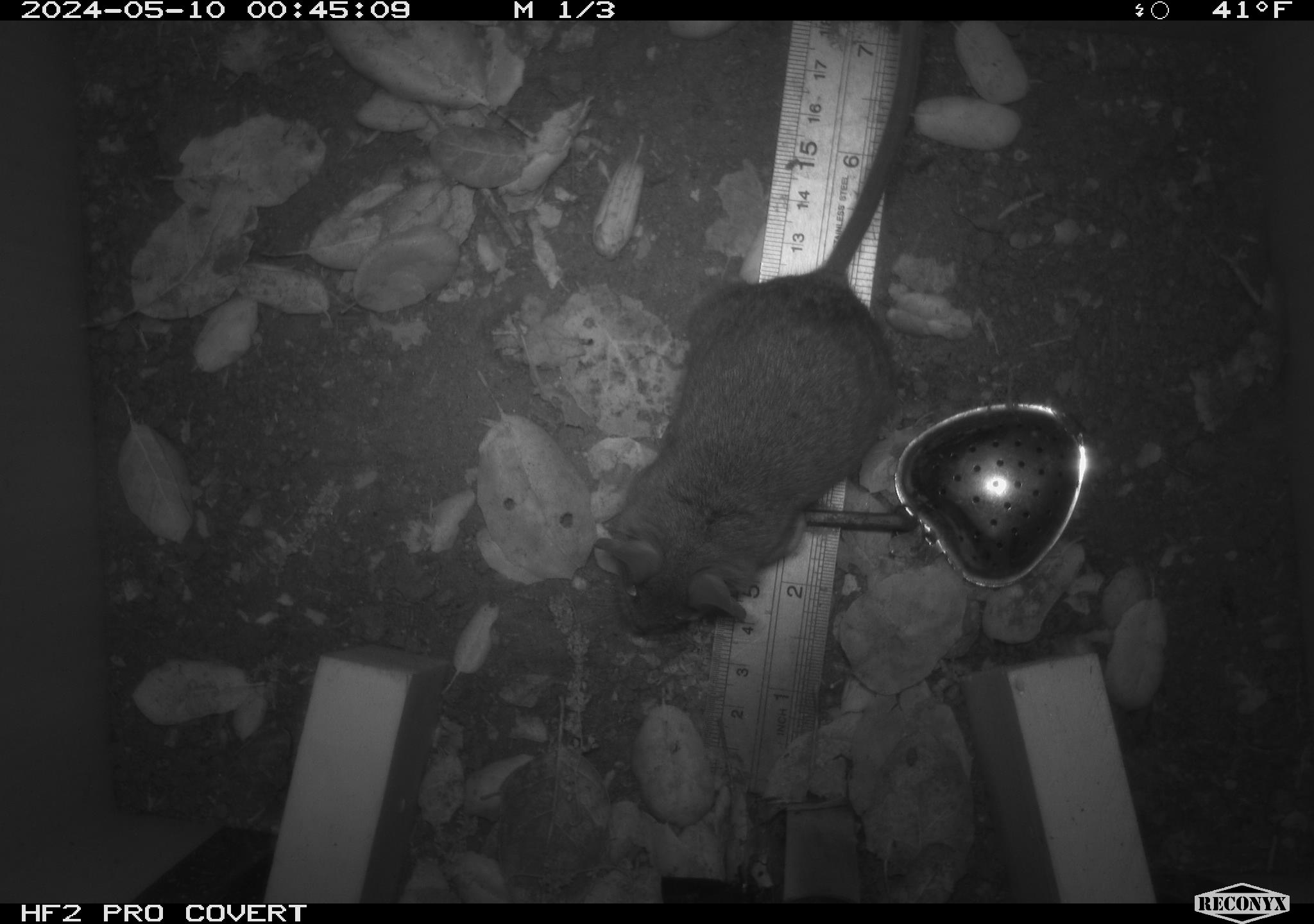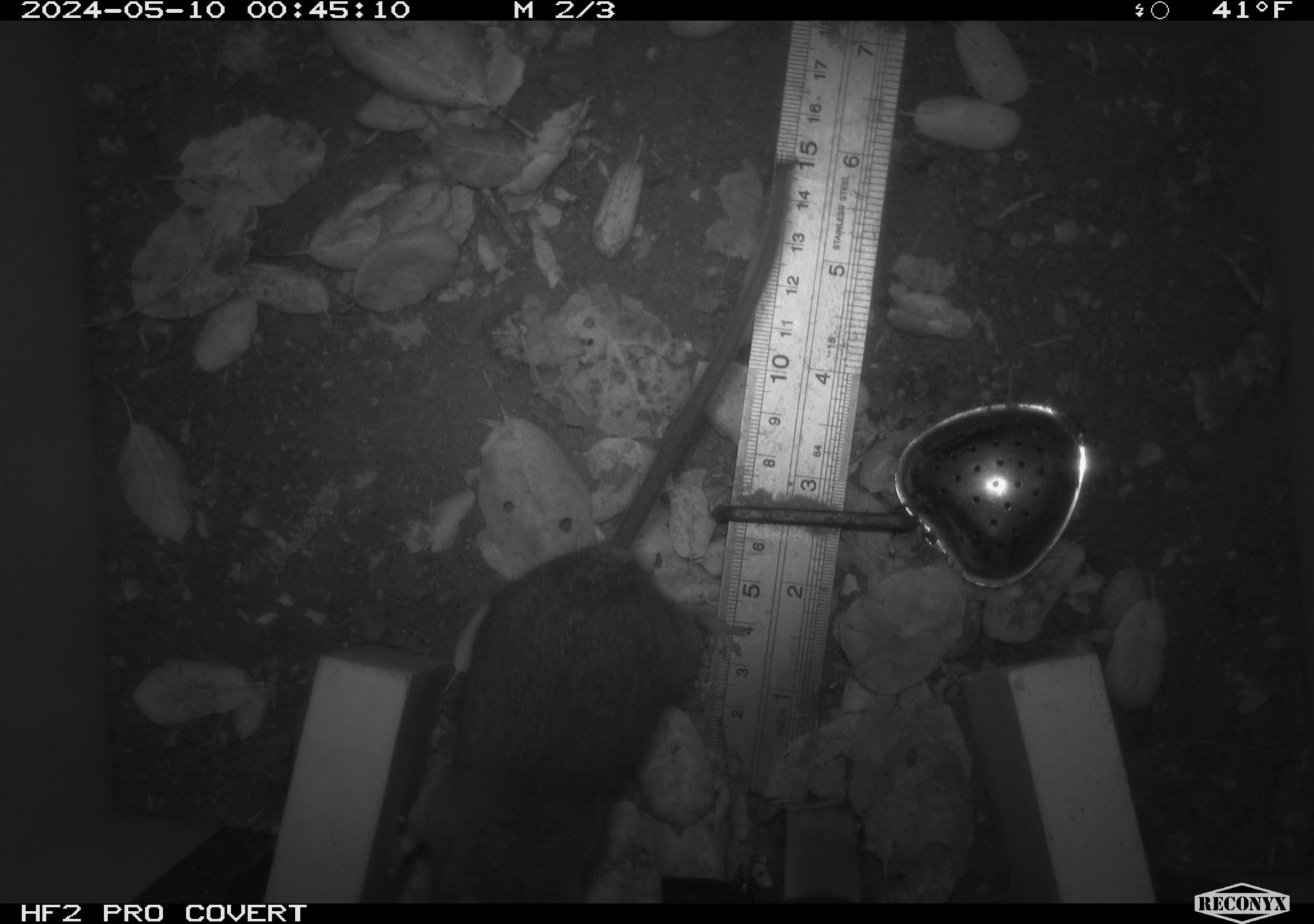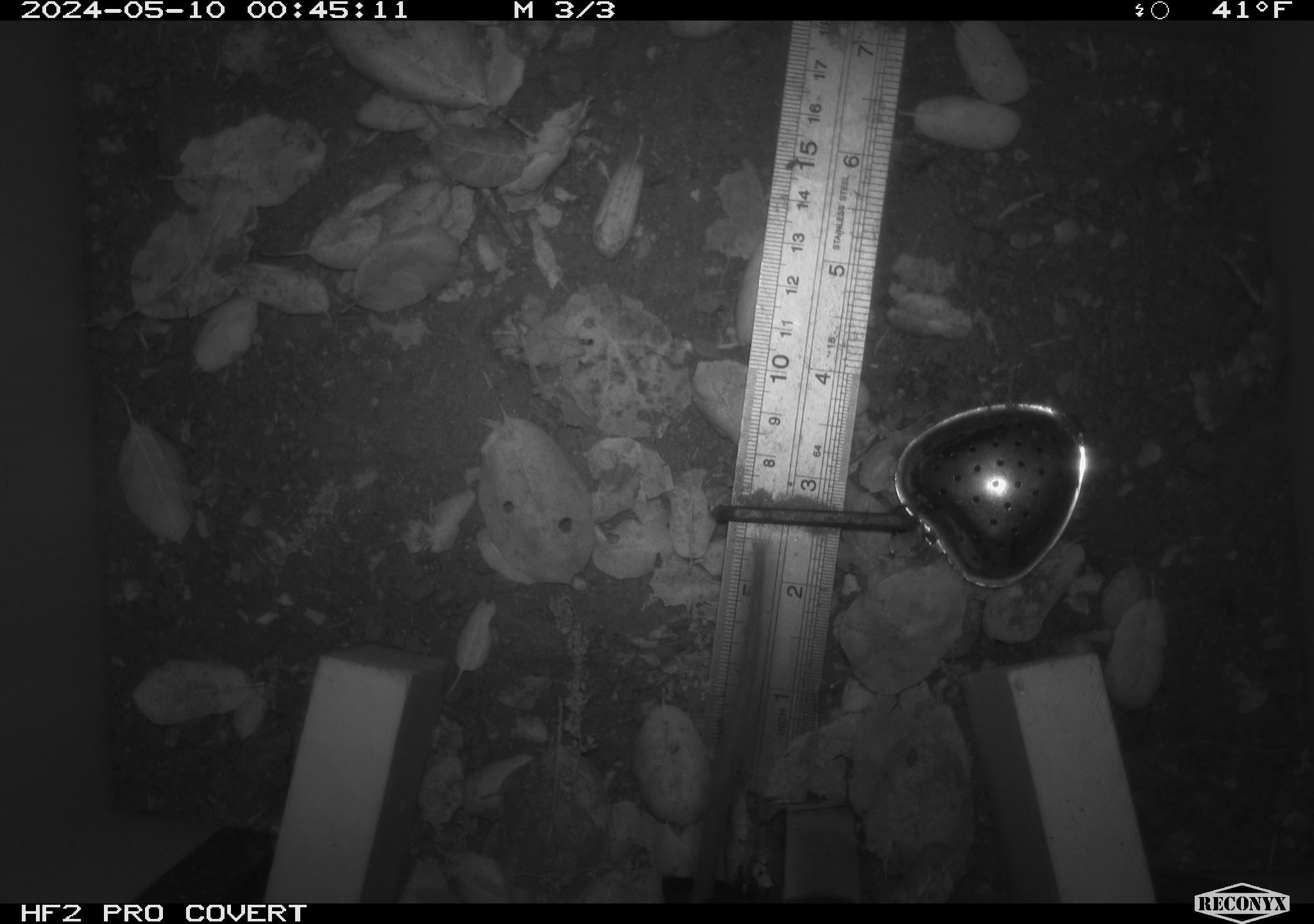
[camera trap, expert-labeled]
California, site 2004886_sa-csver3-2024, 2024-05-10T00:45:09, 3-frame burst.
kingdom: Animalia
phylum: Chordata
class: Mammalia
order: Rodentia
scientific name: Rodentia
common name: rodent